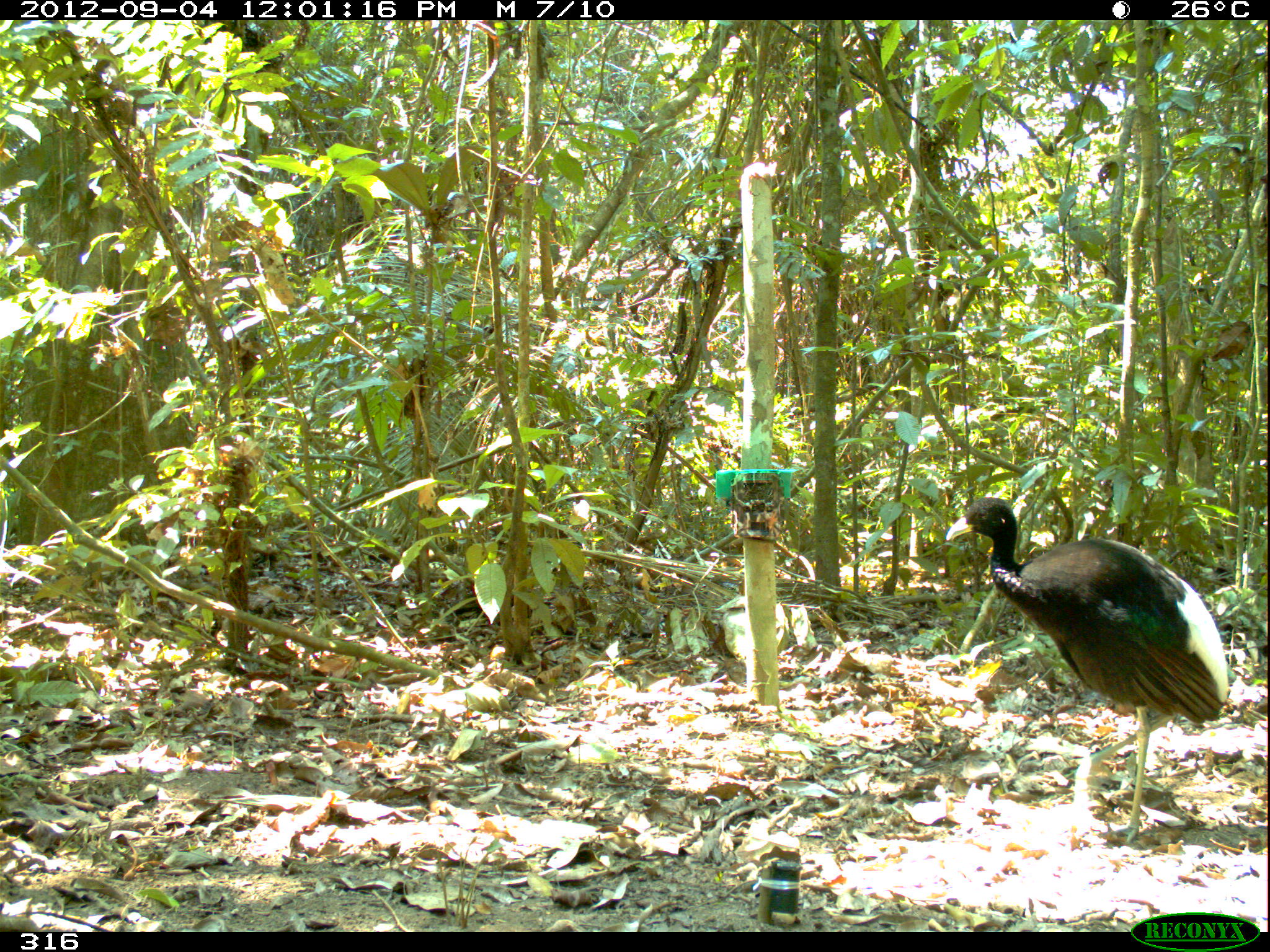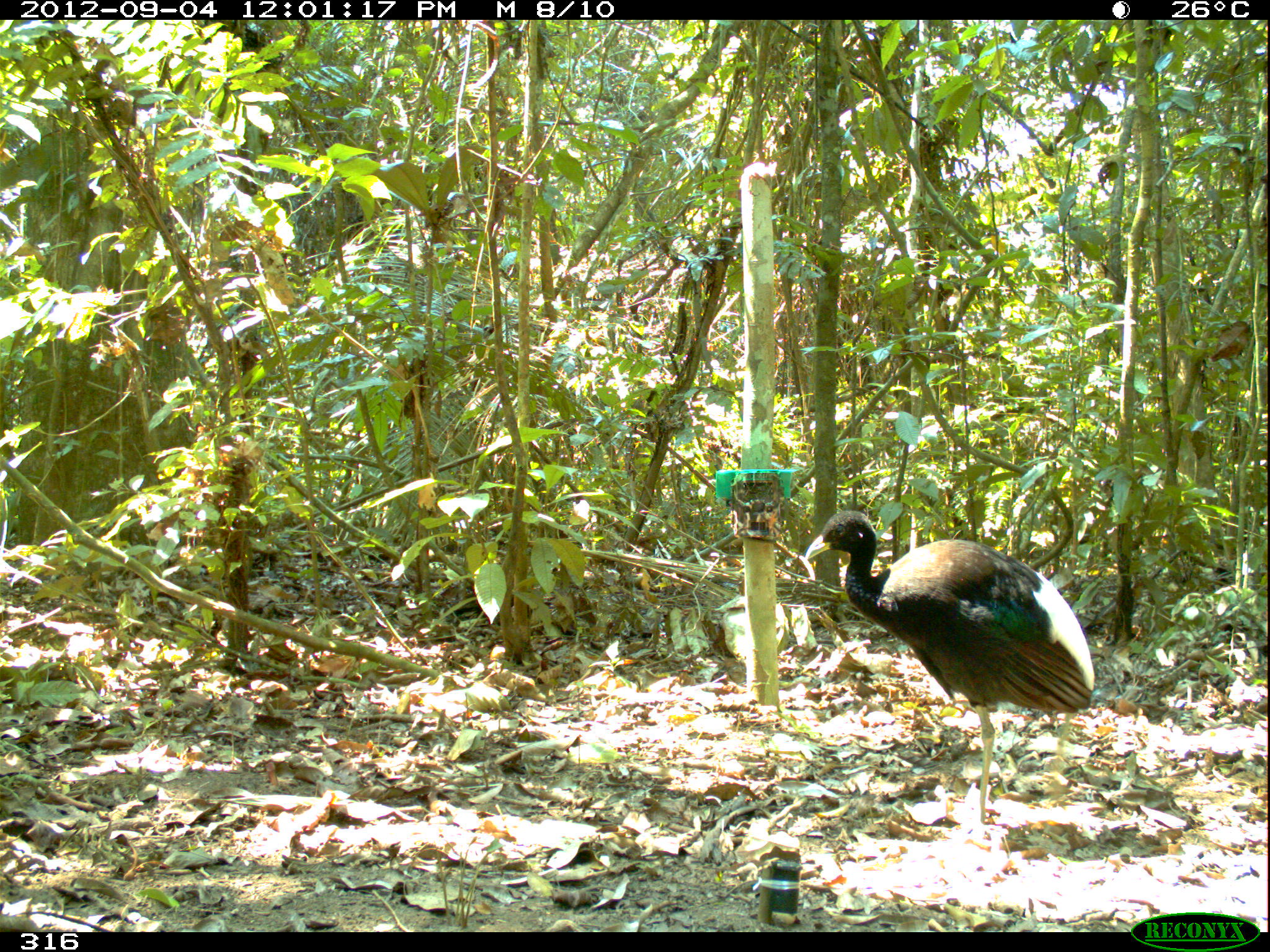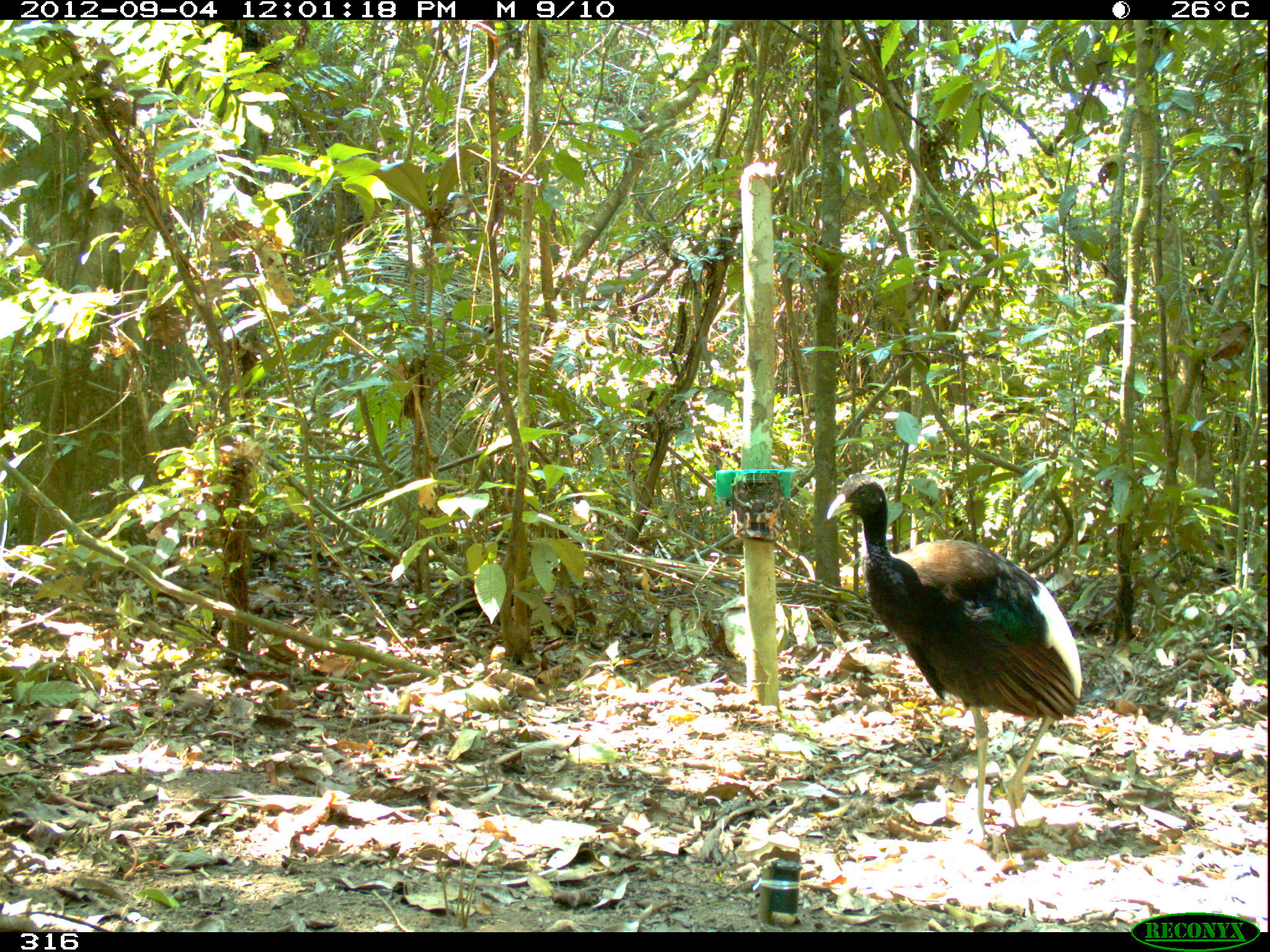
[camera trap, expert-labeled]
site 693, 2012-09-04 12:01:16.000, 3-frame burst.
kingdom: Animalia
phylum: Chordata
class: Aves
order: Gruiformes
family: Psophiidae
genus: Psophia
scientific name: Psophia leucoptera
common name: pale-winged trumpeter